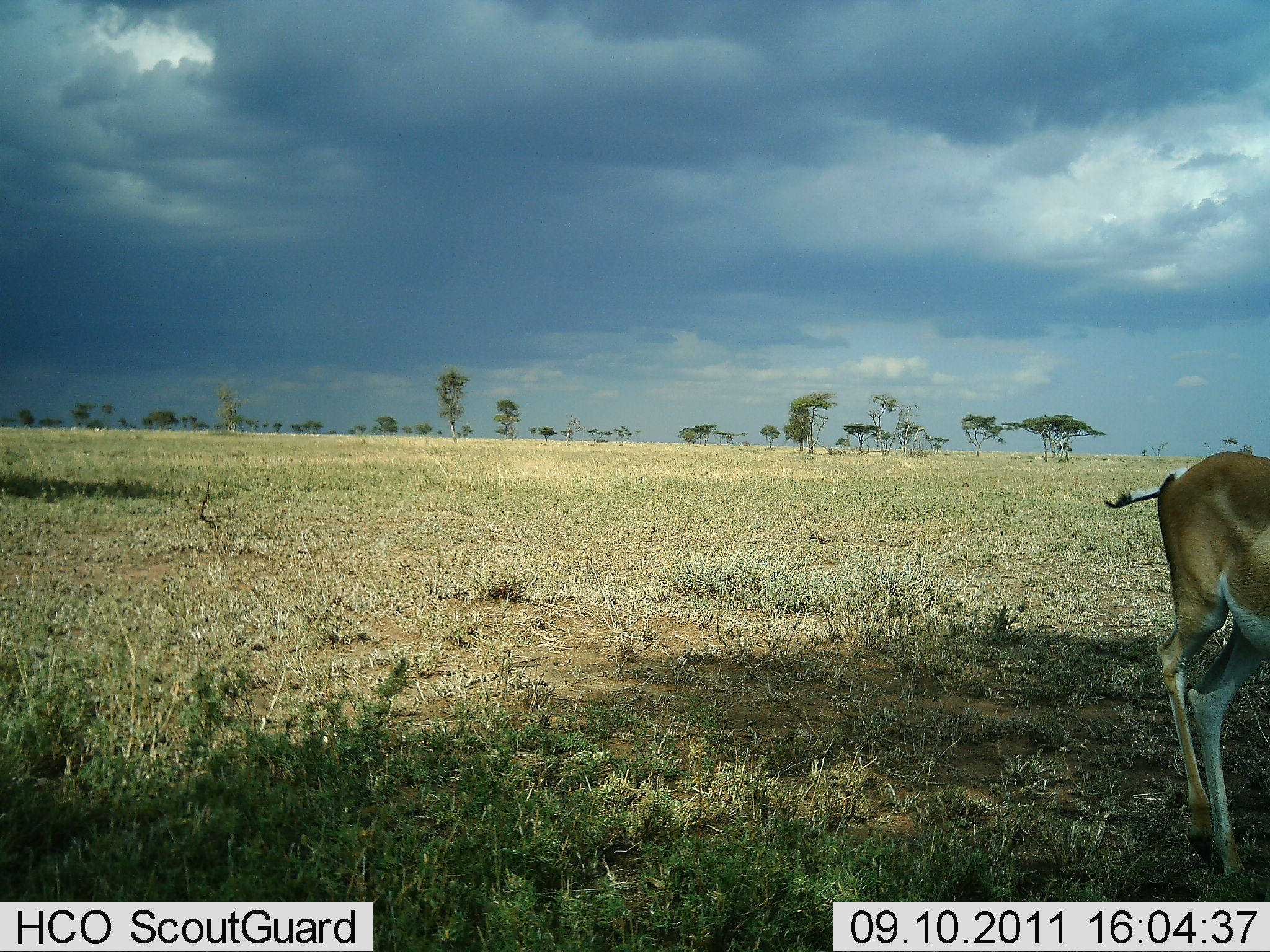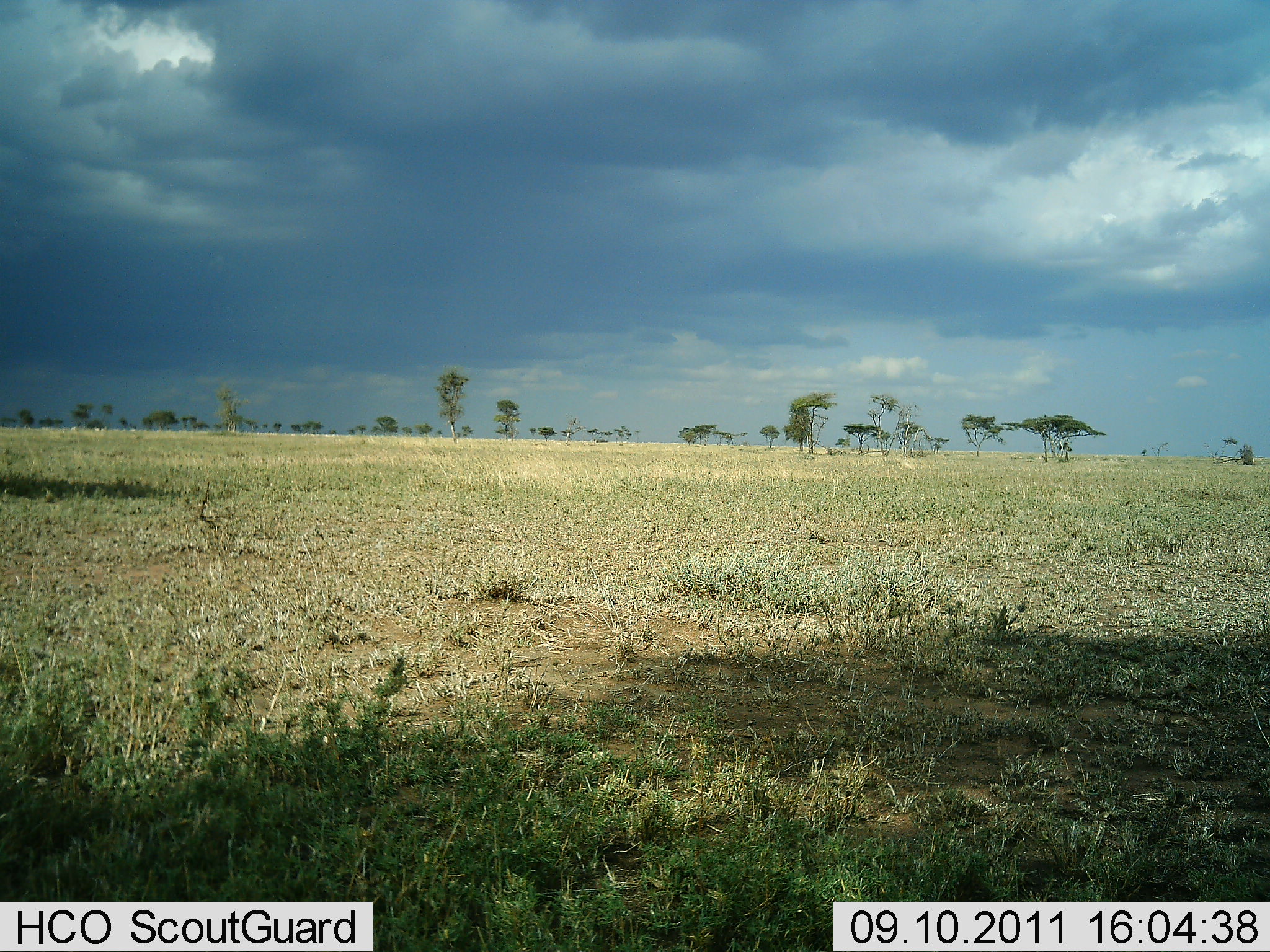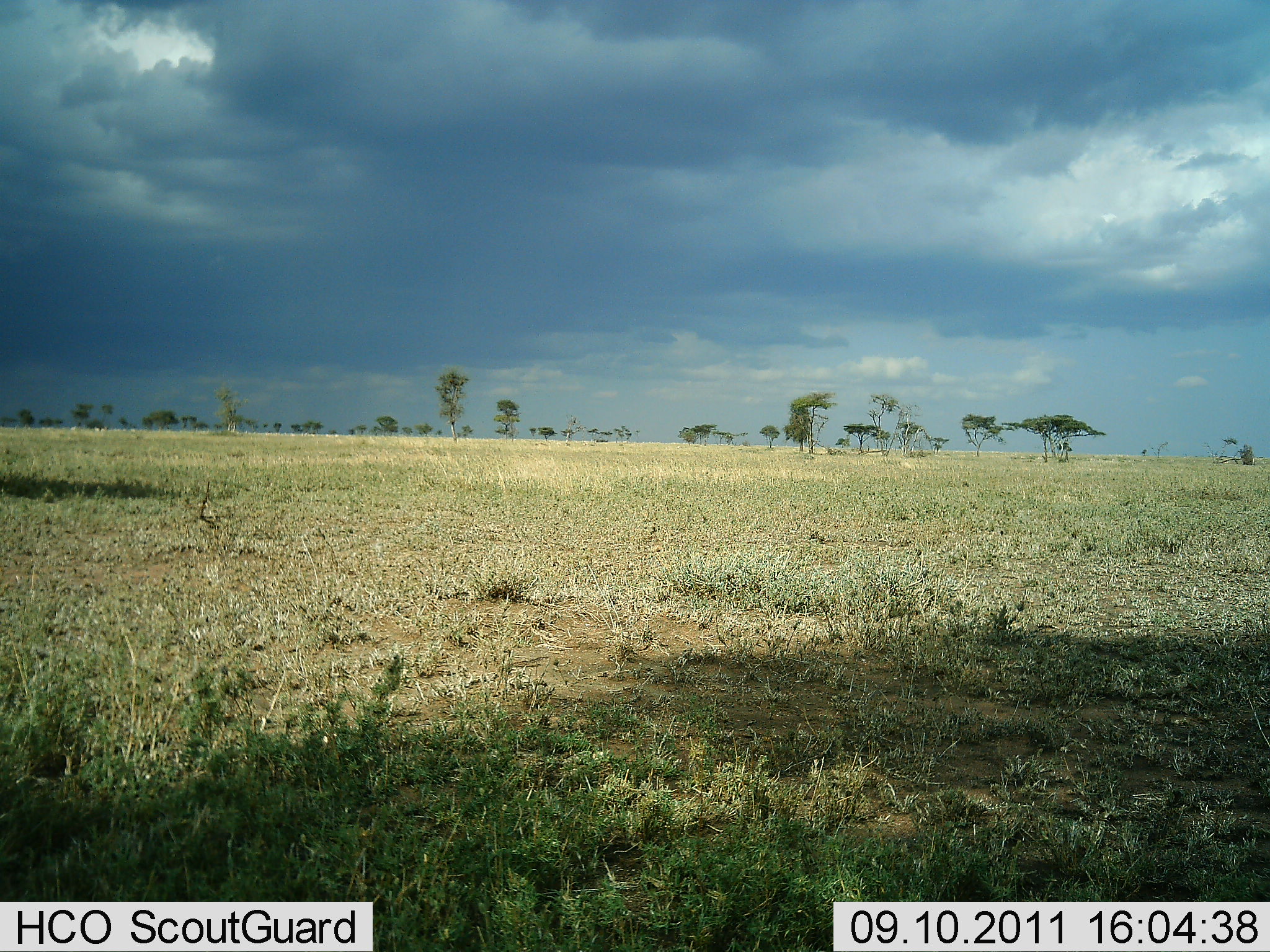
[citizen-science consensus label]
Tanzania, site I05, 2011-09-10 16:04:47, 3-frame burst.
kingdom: Animalia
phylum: Chordata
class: Mammalia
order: Artiodactyla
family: Bovidae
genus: Nanger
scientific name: Nanger granti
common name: grant's gazelle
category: gazellegrants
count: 1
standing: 20%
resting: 0%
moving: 80%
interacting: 0%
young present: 0%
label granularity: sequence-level